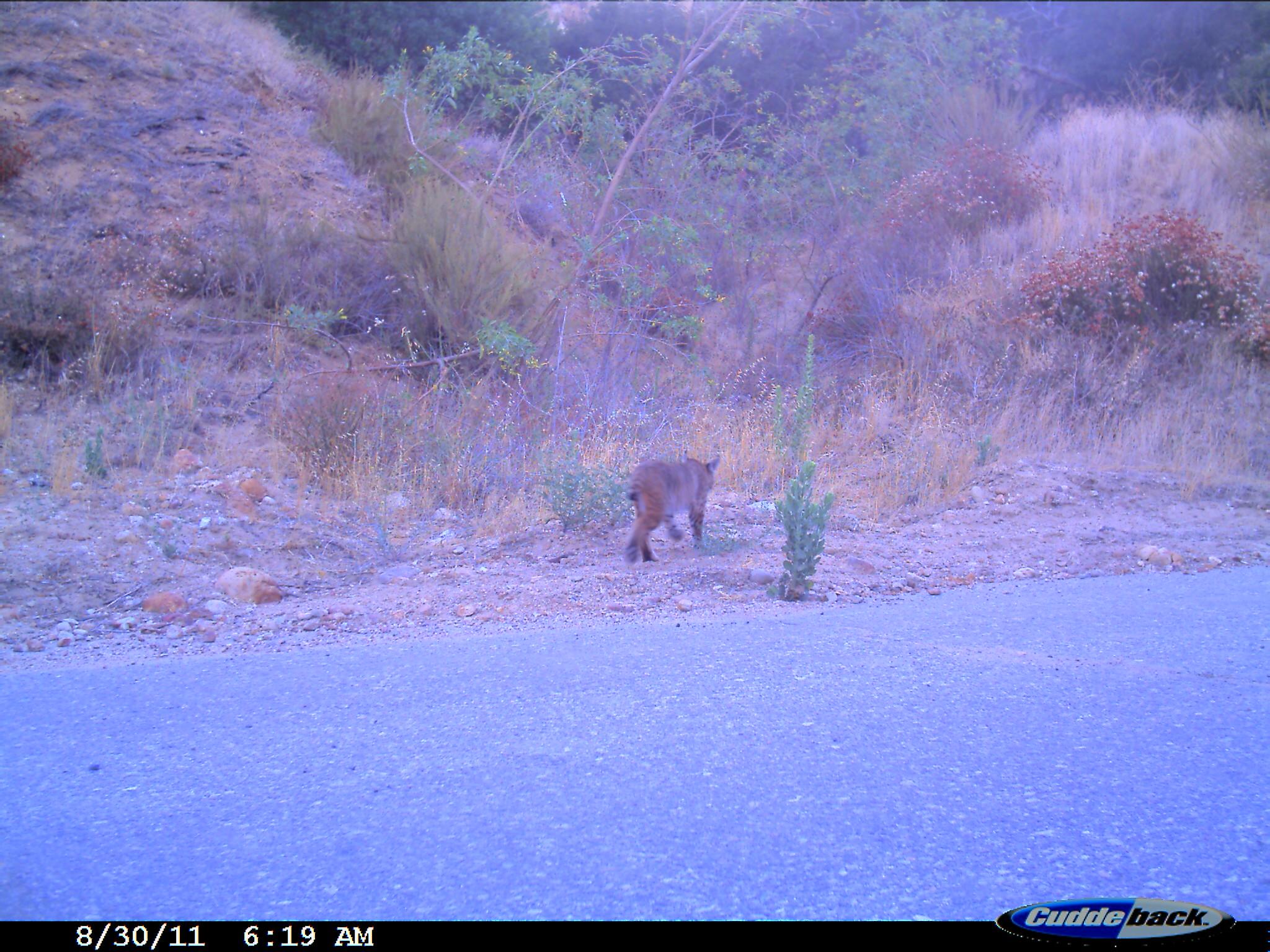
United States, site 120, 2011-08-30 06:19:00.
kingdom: Animalia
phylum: Chordata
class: Mammalia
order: Carnivora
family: Felidae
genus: Lynx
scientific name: Lynx rufus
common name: bobcat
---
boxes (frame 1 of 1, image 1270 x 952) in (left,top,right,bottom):
bobcat: (616,441,730,568)